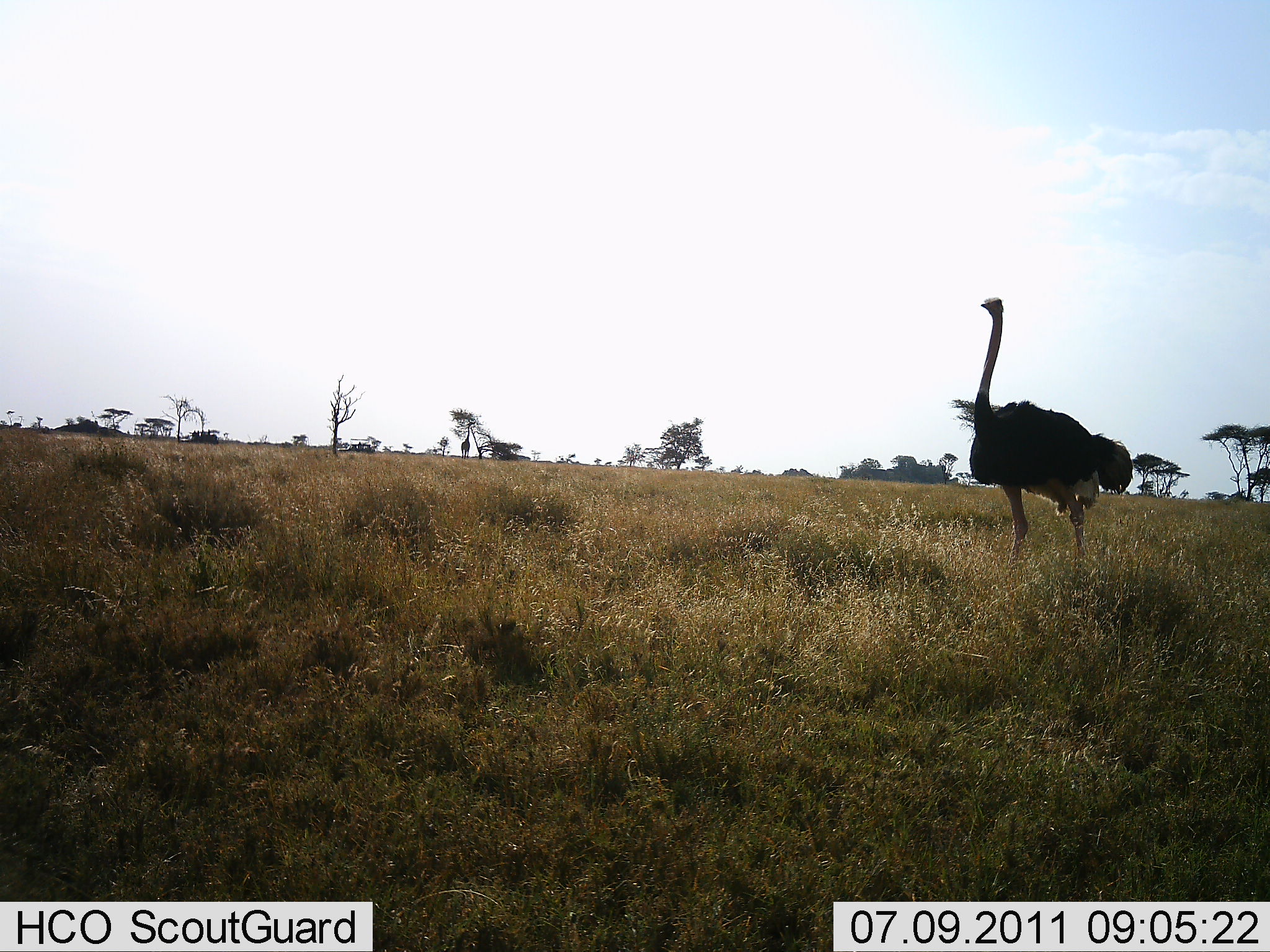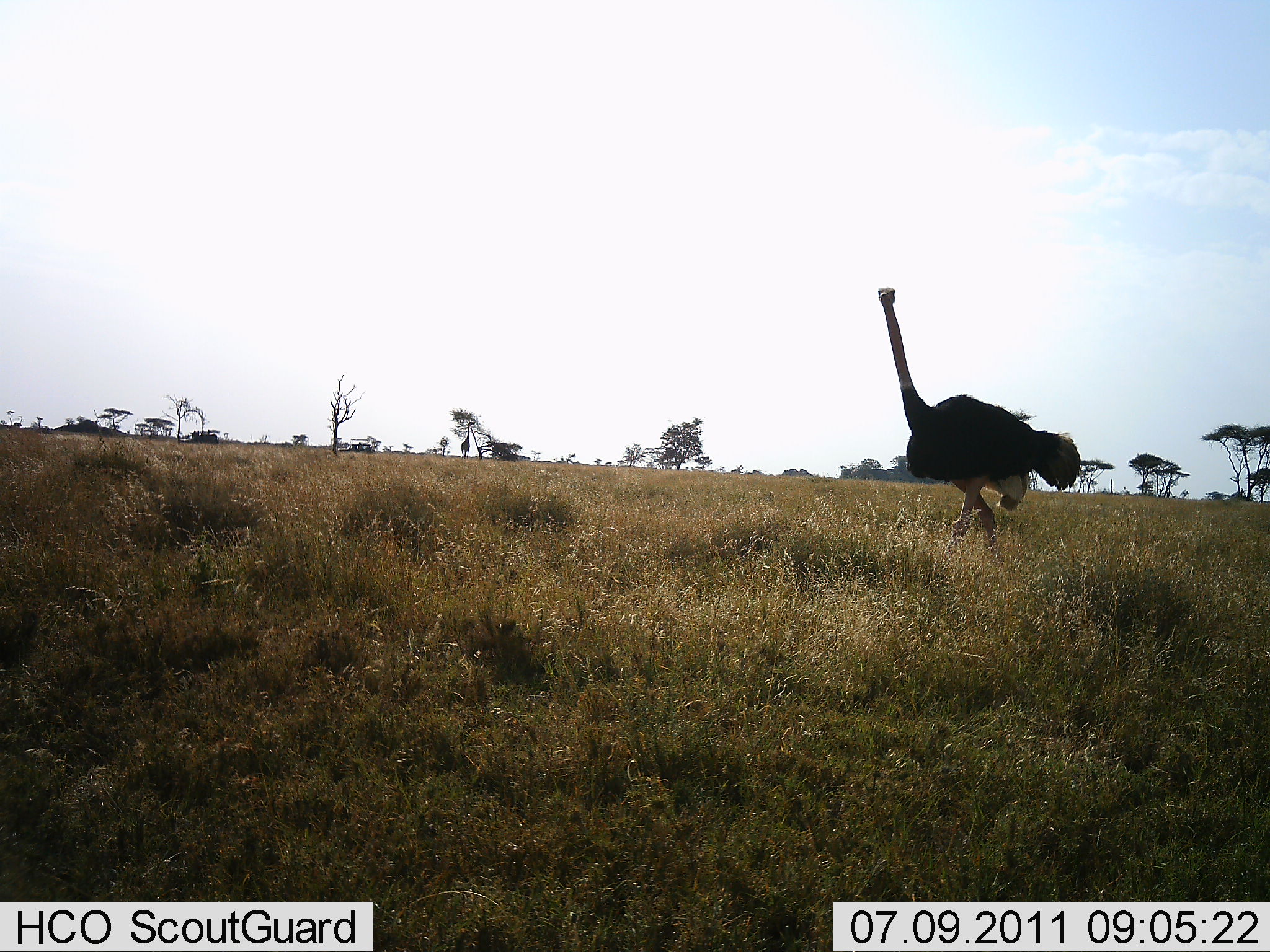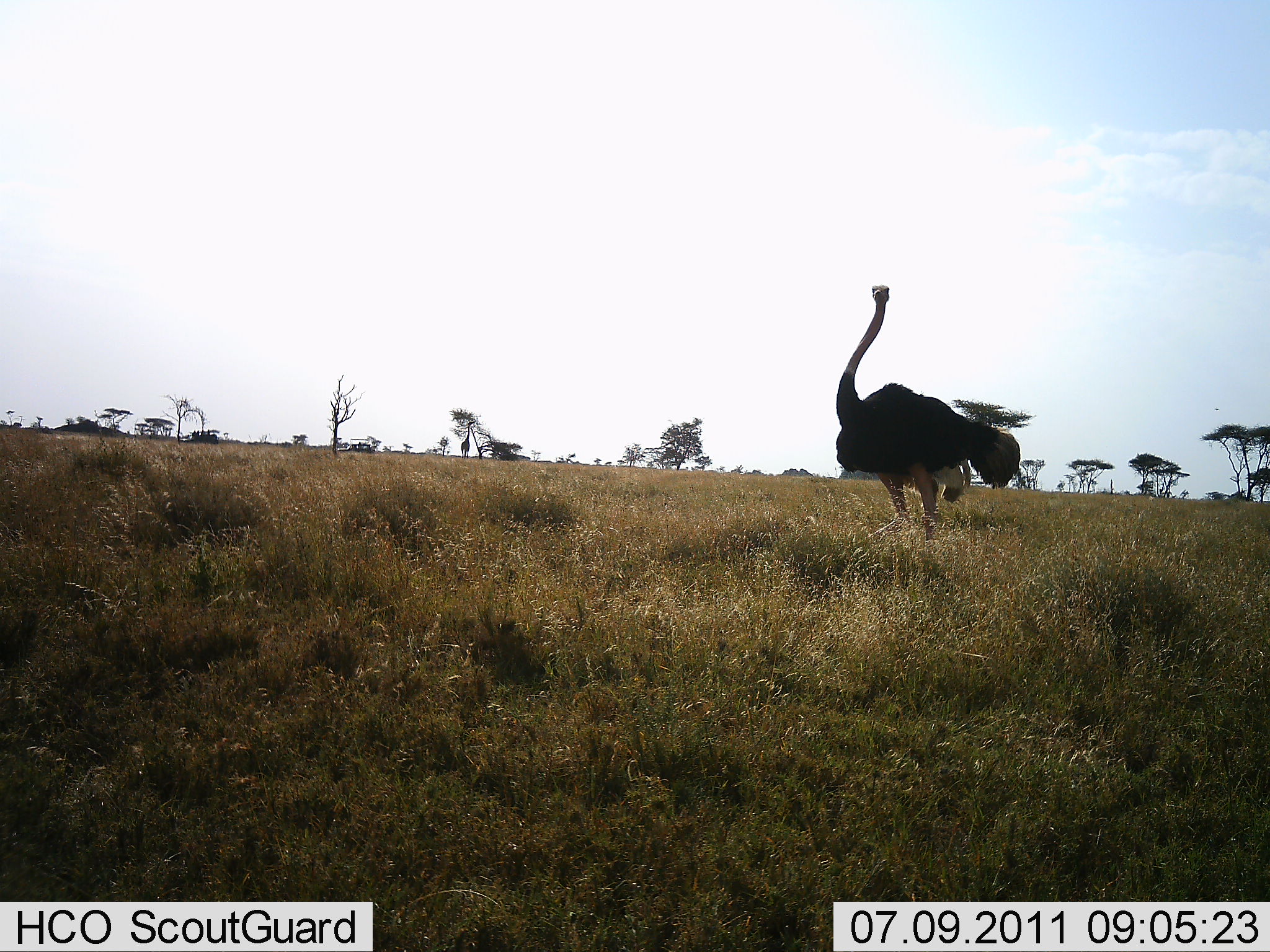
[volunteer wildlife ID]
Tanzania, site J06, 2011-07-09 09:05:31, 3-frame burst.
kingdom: Animalia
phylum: Chordata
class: Aves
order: Struthioniformes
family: Struthionidae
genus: Struthio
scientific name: Struthio camelus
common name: ostrich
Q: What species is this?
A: Ostrich (Struthio camelus).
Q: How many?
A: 1.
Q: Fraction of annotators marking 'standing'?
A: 15%.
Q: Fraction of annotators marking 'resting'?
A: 0%.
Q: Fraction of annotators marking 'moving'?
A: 85%.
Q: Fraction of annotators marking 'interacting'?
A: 0%.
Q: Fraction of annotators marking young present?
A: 0%.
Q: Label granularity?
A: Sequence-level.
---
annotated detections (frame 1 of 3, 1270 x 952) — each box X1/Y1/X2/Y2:
animal: 966/297/1134/581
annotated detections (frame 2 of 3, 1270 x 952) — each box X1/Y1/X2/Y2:
animal: 877/285/1083/571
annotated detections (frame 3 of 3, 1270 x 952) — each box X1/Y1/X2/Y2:
animal: 836/283/1021/554